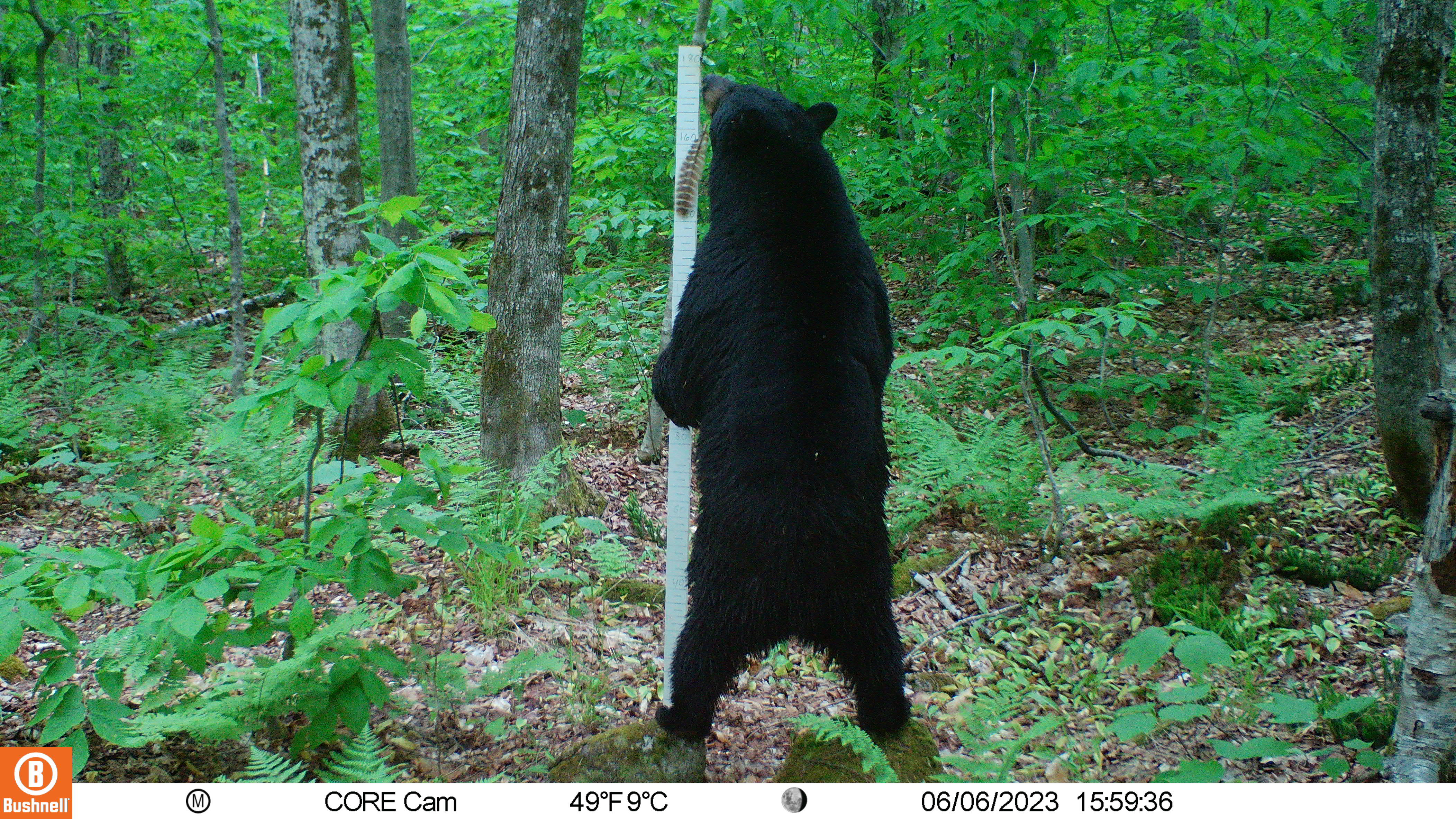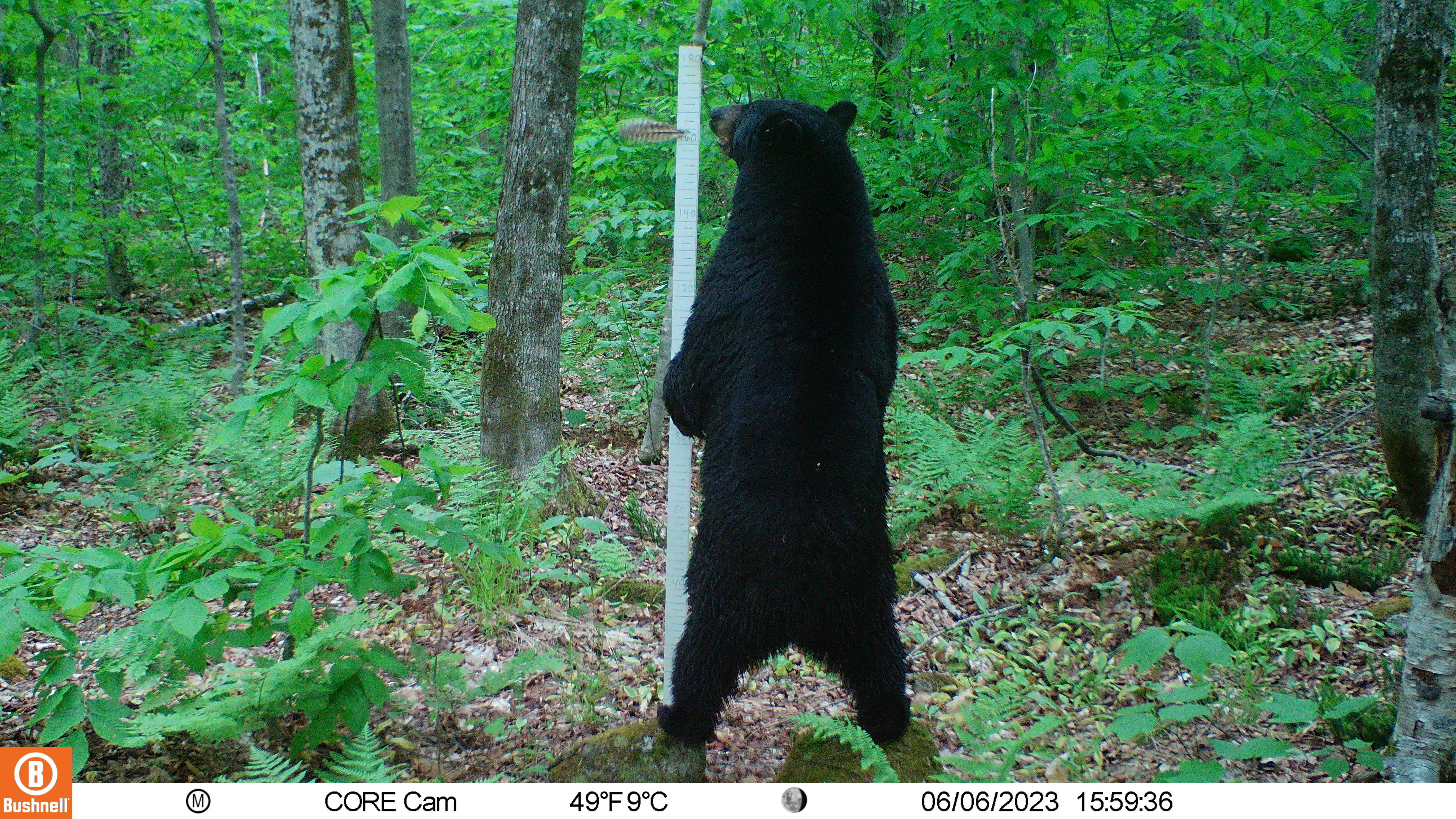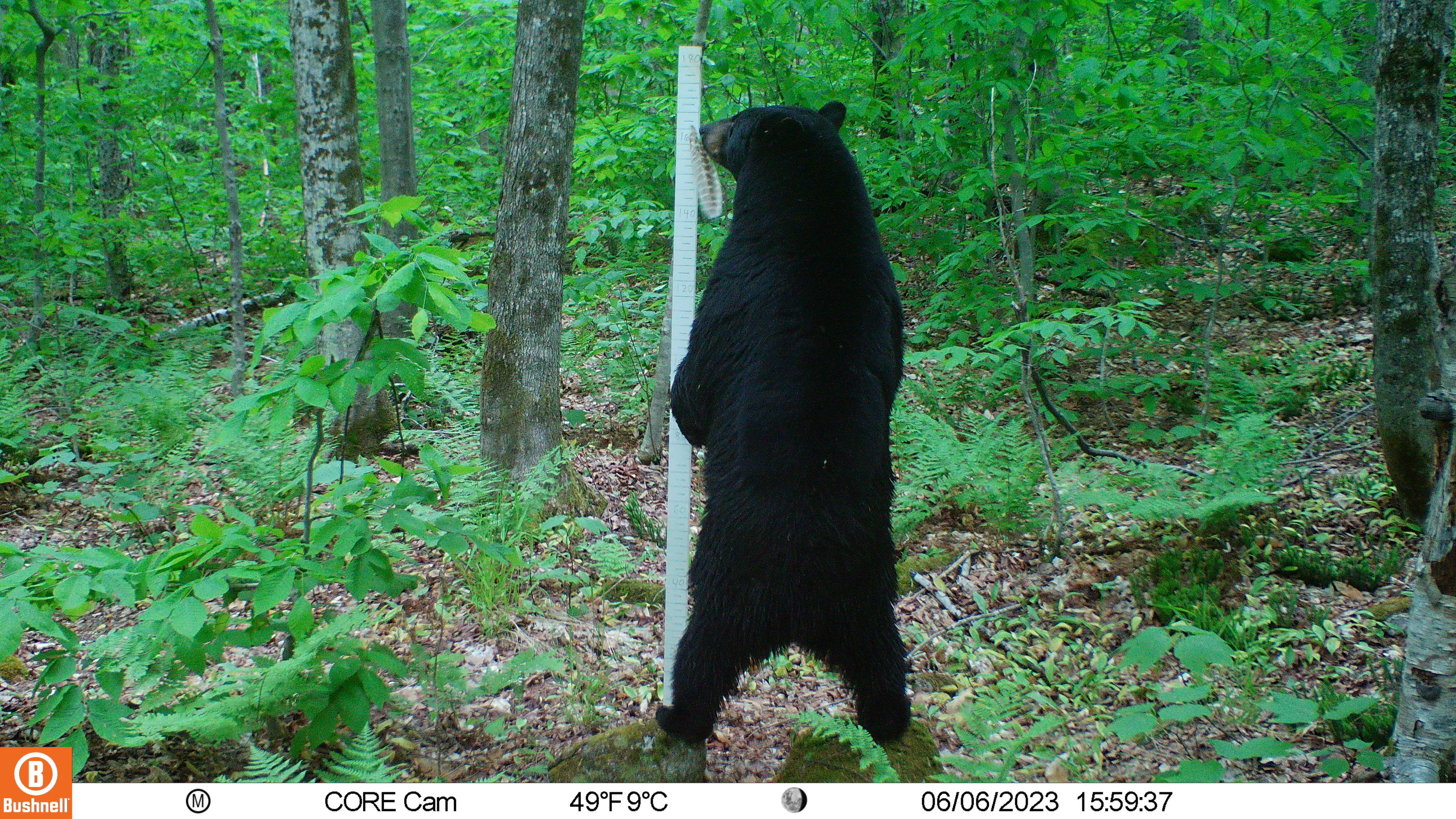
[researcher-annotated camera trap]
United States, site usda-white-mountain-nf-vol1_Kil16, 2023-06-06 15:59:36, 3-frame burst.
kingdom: Animalia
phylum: Chordata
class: Mammalia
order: Carnivora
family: Ursidae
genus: Ursus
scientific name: Ursus americanus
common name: black bear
Black bear (Ursus americanus).